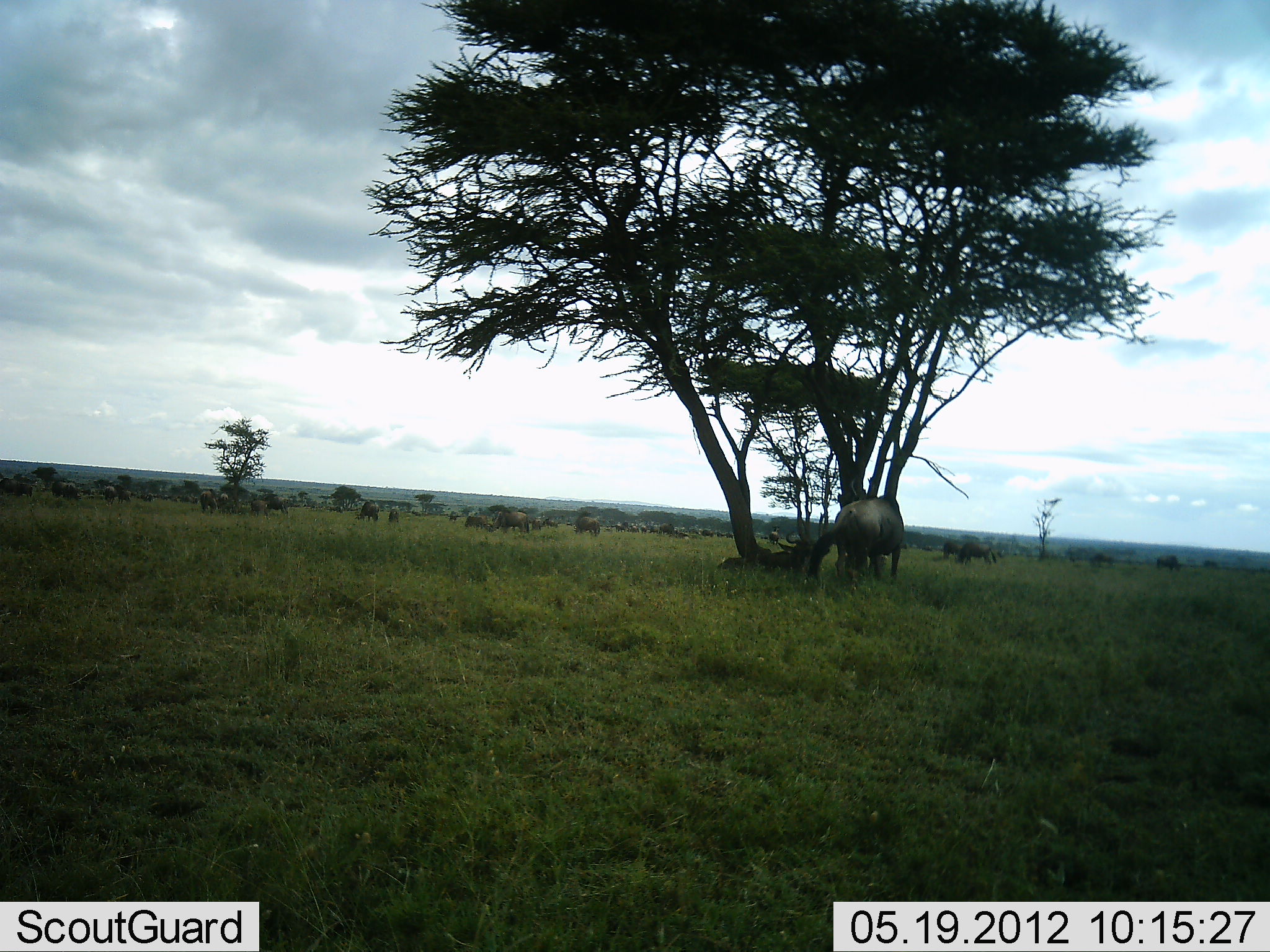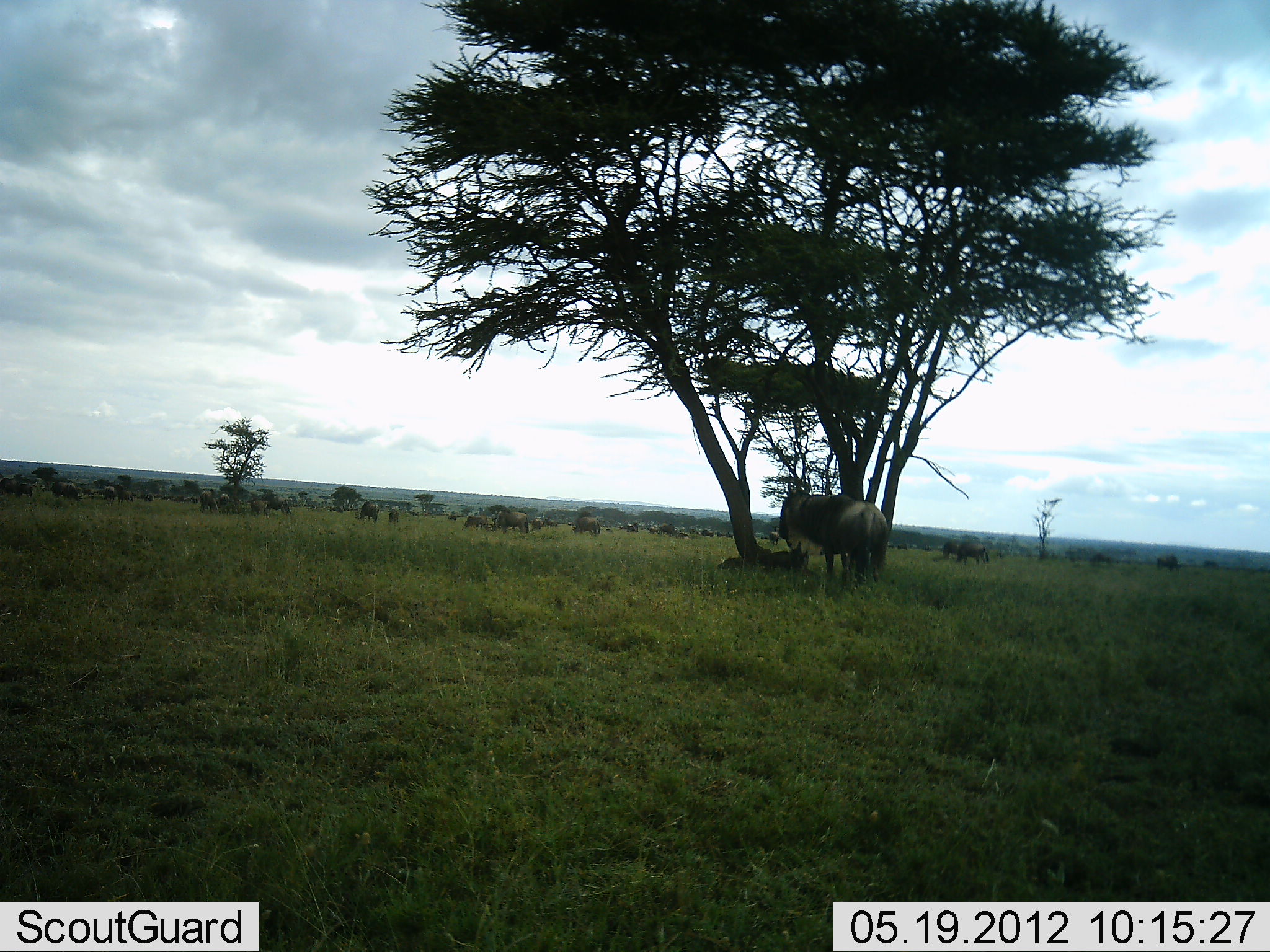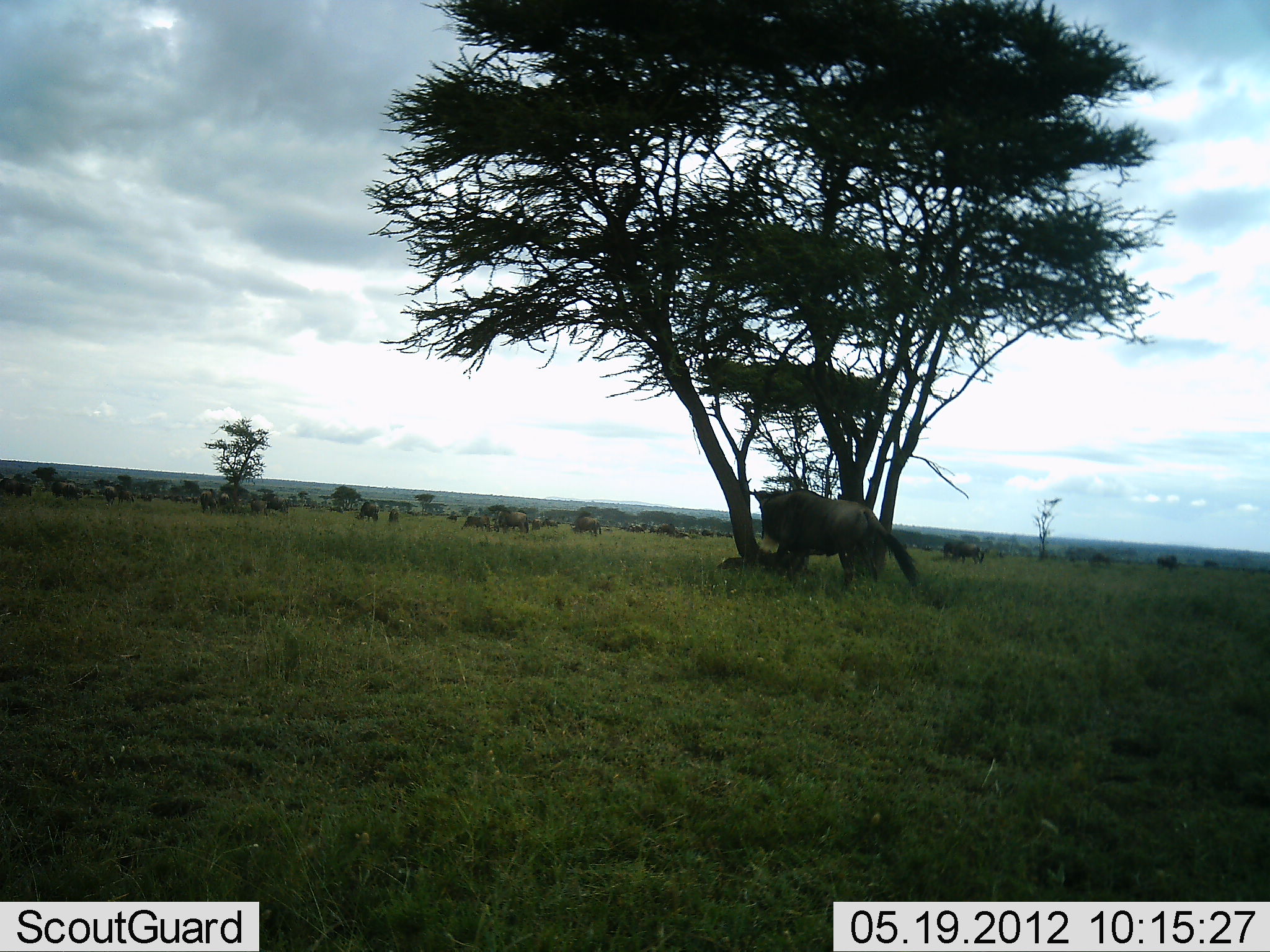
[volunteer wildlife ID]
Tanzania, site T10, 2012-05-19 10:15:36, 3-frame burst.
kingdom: Animalia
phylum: Chordata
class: Mammalia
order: Artiodactyla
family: Bovidae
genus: Connochaetes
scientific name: Connochaetes taurinus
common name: blue wildebeest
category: wildebeest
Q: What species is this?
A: Wildebeest (blue wildebeest) (Connochaetes taurinus).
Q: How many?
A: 11-50.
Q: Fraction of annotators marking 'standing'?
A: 70%.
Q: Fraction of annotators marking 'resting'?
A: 20%.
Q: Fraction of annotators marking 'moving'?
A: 40%.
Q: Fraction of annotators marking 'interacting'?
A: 0%.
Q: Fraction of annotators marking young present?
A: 0%.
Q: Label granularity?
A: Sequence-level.